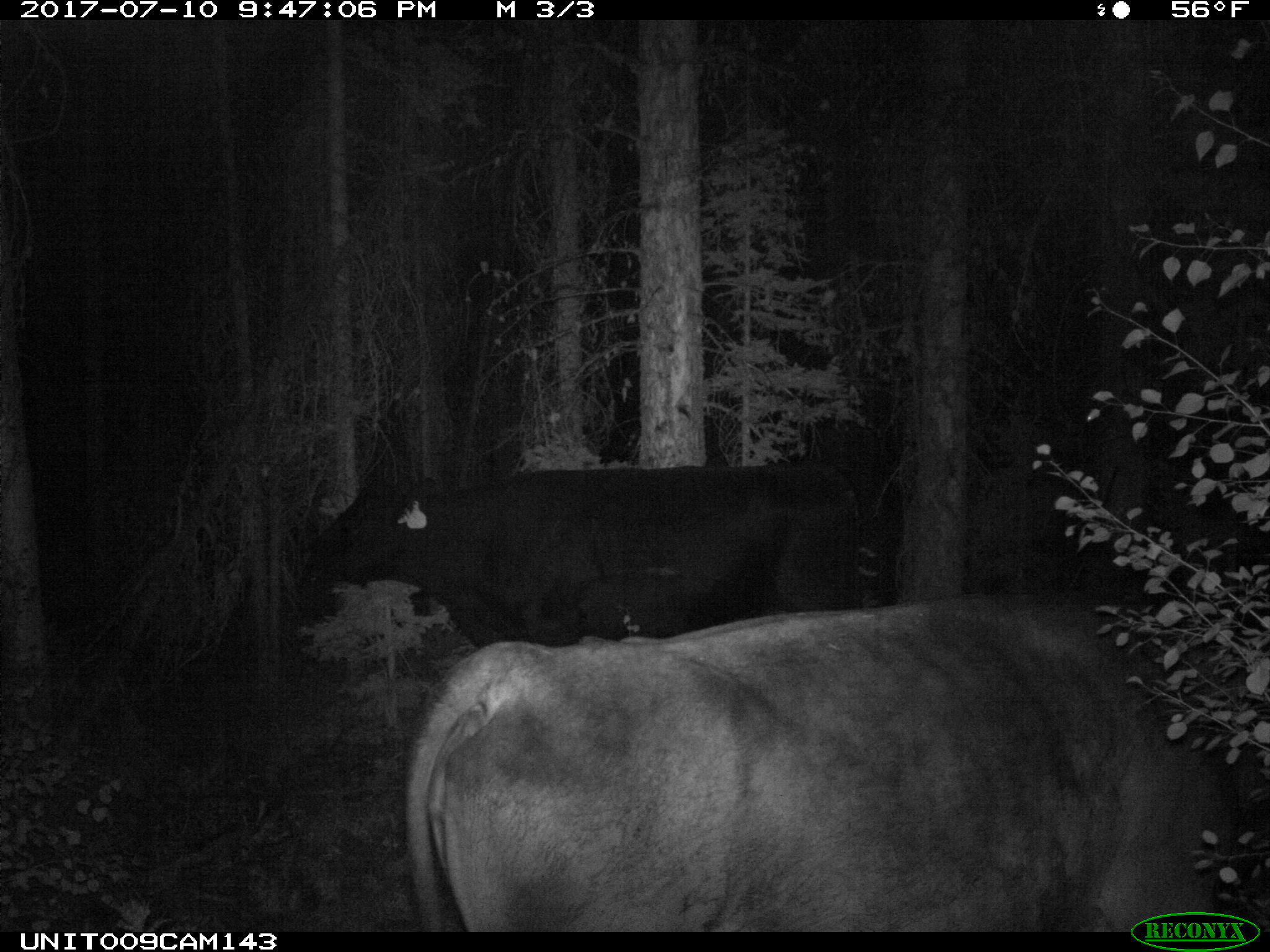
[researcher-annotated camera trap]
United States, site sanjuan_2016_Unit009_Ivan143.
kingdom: Animalia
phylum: Chordata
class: Mammalia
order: Artiodactyla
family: Bovidae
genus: Bos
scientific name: Bos taurus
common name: domestic cow